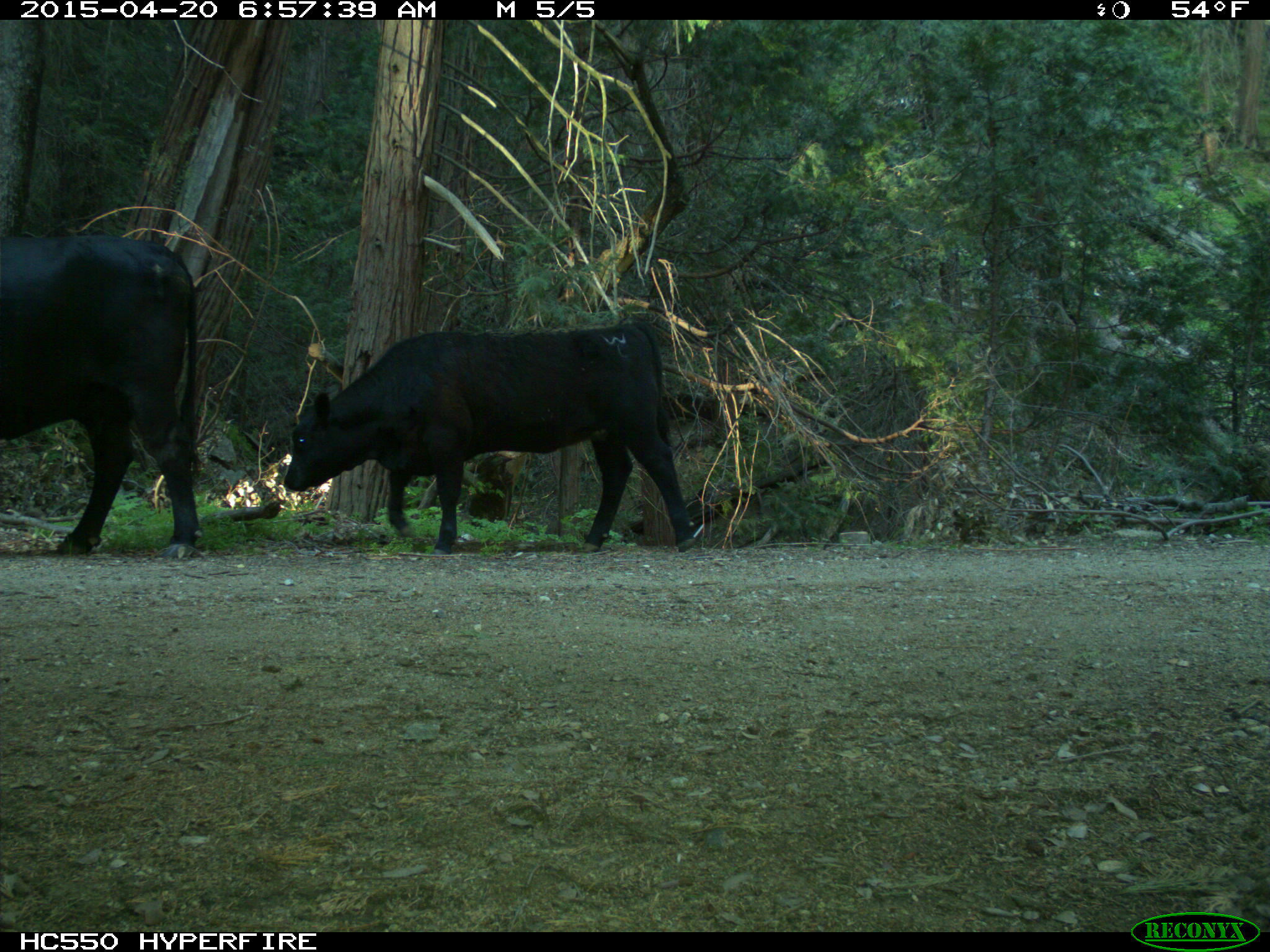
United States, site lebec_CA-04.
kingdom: Animalia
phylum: Chordata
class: Mammalia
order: Artiodactyla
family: Bovidae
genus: Bos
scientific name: Bos taurus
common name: domestic cow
Bos taurus (domestic cow).